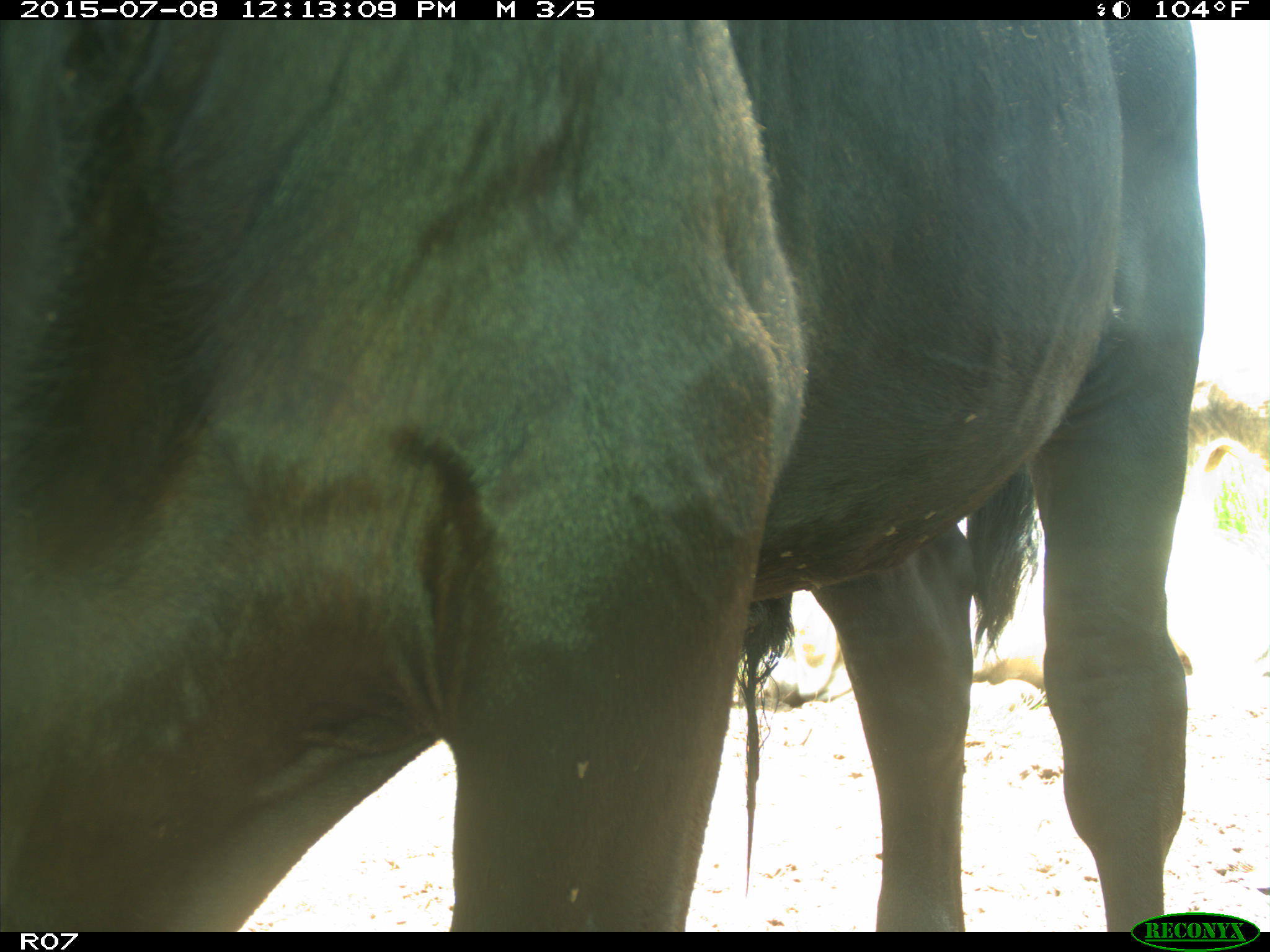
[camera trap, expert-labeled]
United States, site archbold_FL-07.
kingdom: Animalia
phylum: Chordata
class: Mammalia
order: Artiodactyla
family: Bovidae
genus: Bos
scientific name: Bos taurus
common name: domestic cow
Bos taurus (domestic cow).